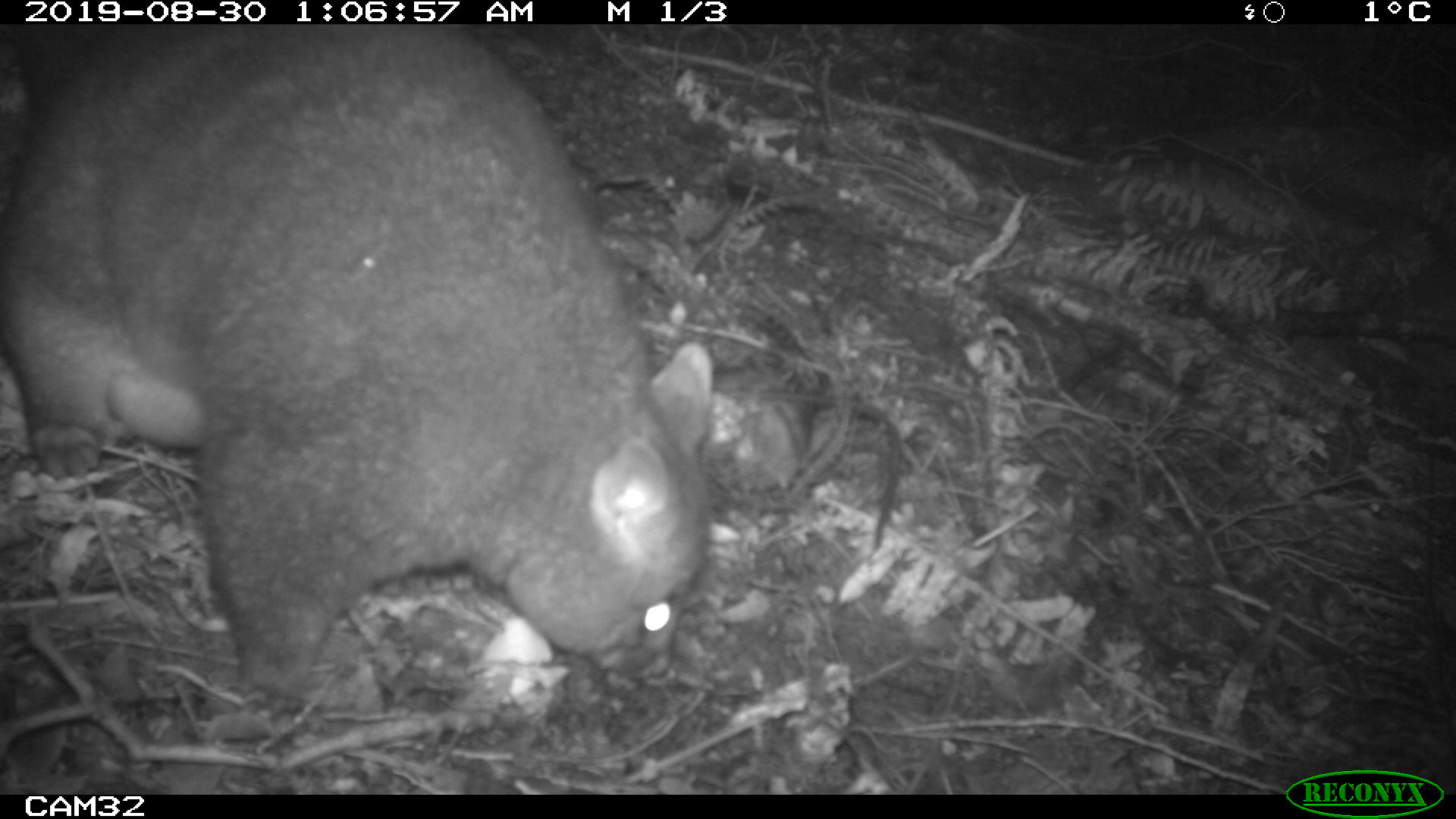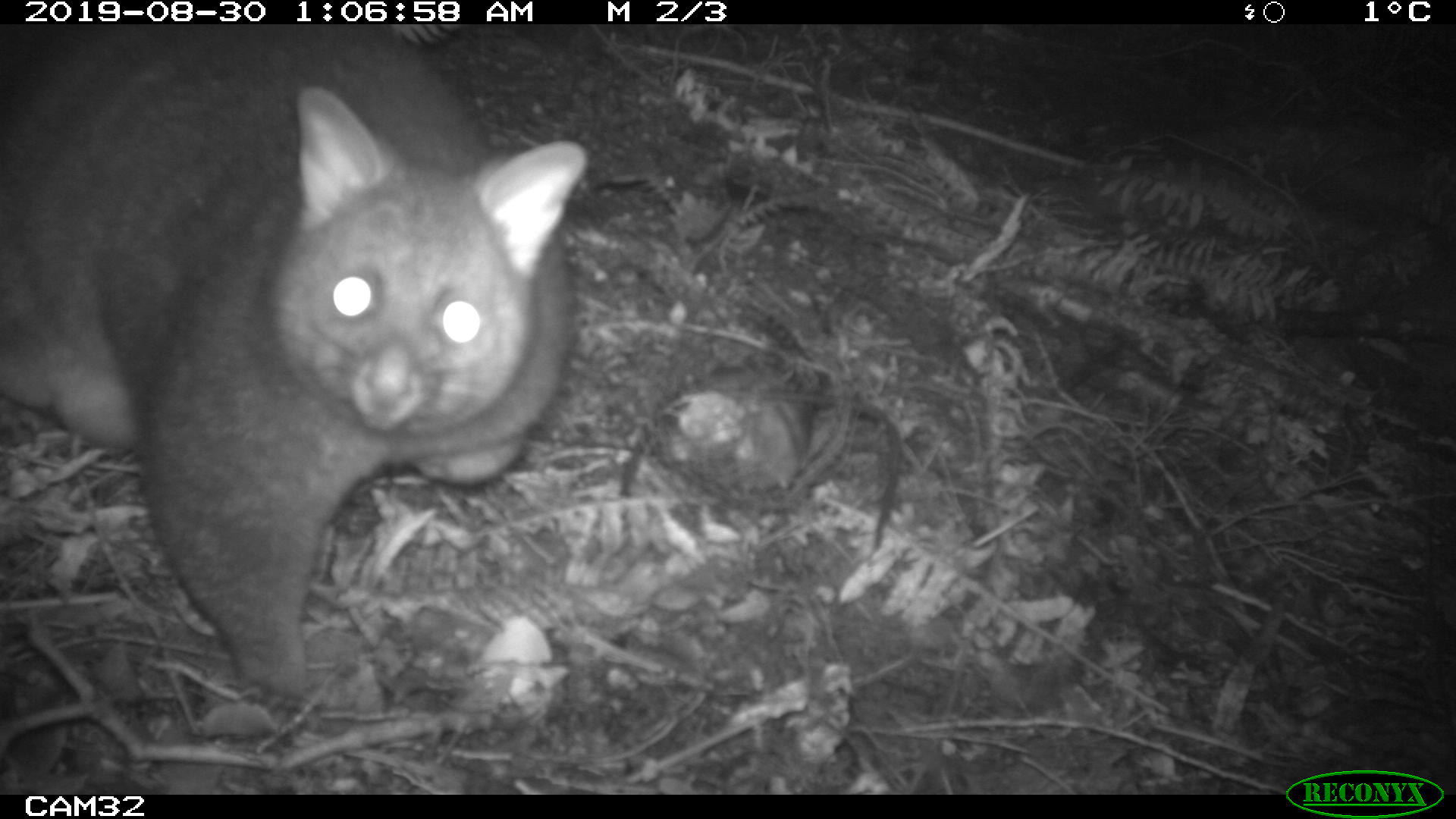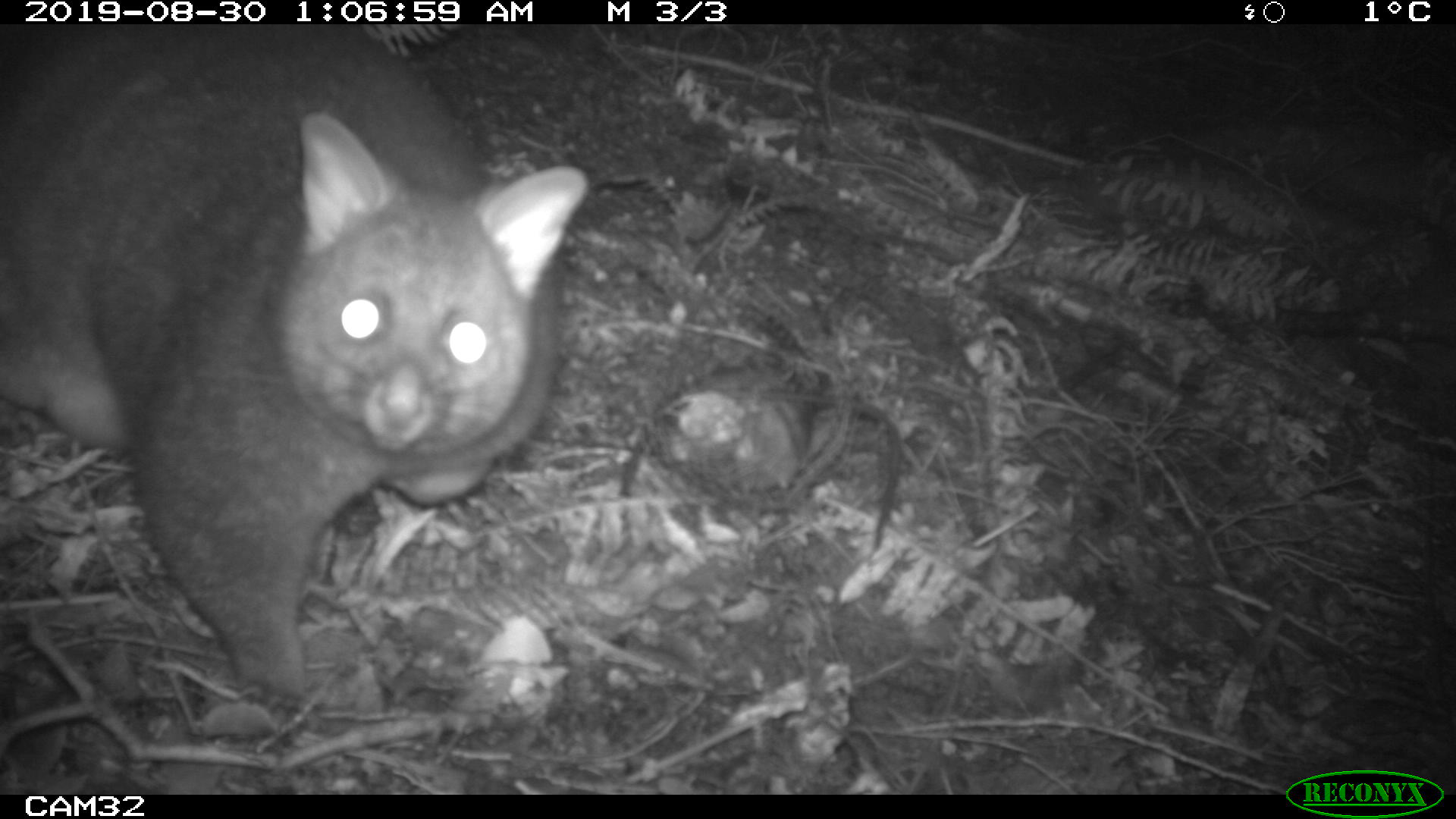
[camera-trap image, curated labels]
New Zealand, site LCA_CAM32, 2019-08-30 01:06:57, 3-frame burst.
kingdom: Animalia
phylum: Chordata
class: Mammalia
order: Diprotodontia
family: Phalangeridae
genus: Trichosurus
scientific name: Trichosurus vulpecula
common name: common brushtail possum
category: possum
Possum (common brushtail possum) (Trichosurus vulpecula).